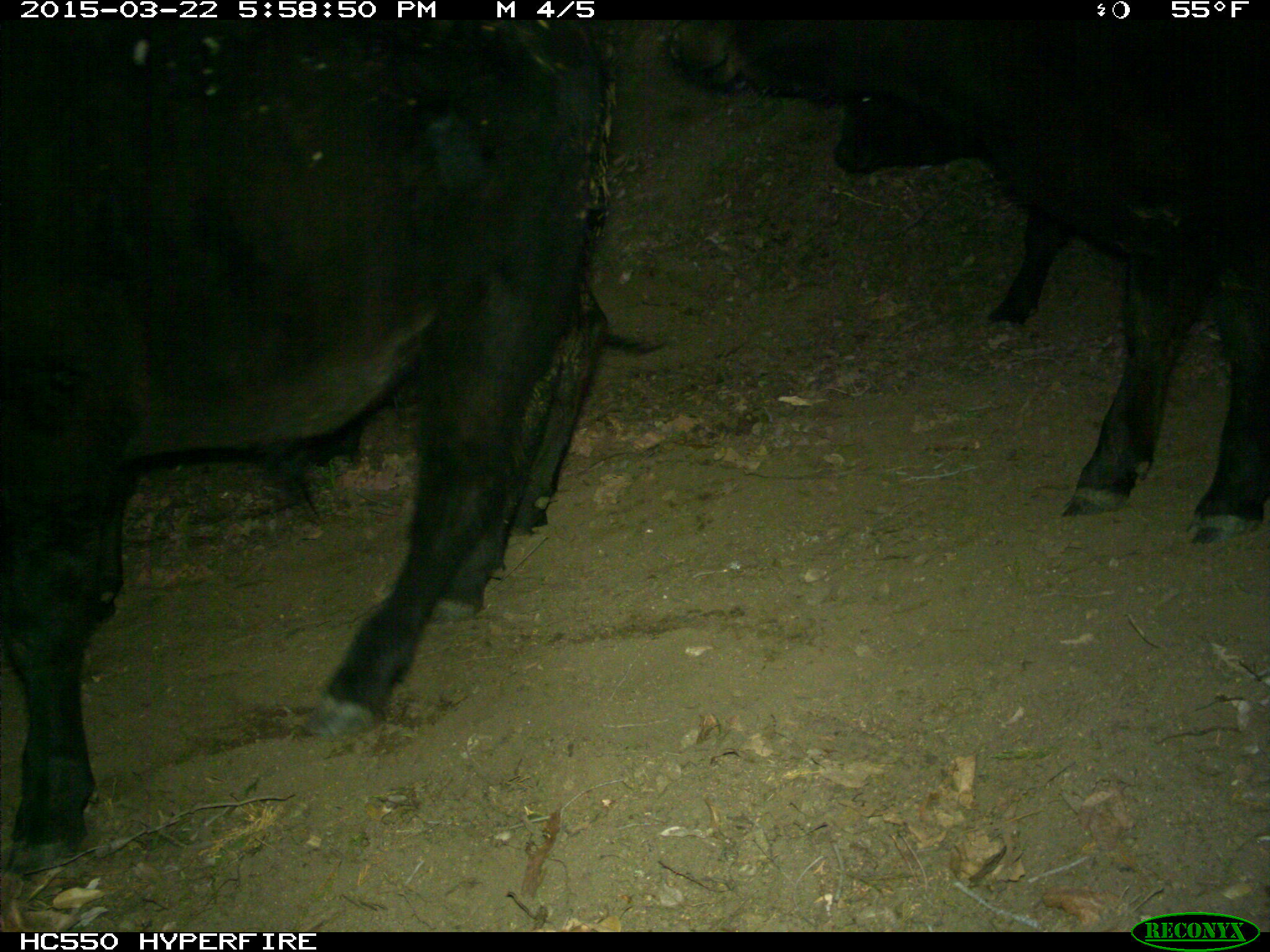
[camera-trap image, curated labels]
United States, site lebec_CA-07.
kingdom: Animalia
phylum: Chordata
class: Mammalia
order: Artiodactyla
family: Bovidae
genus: Bos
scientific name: Bos taurus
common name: domestic cow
Bos taurus (domestic cow).